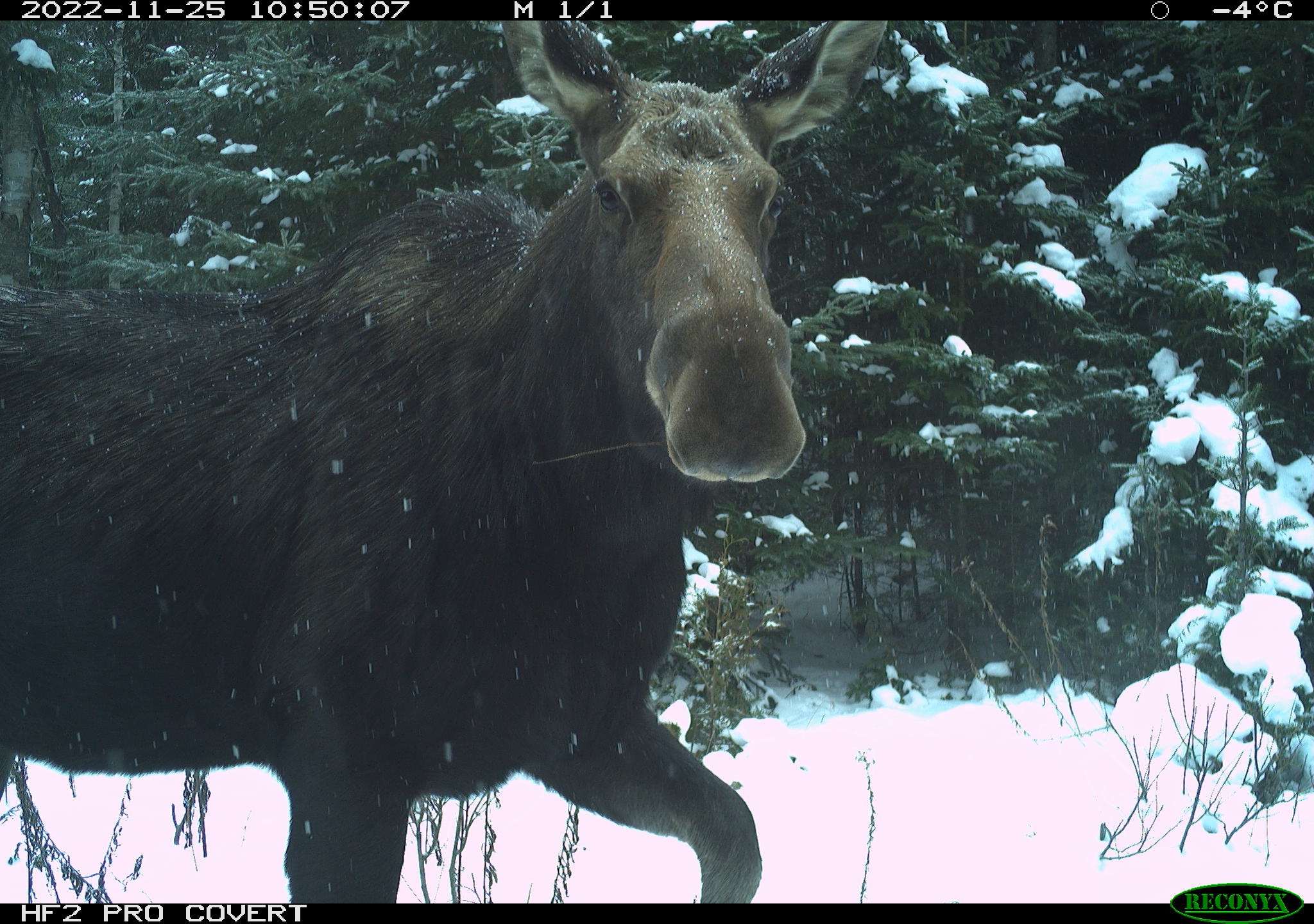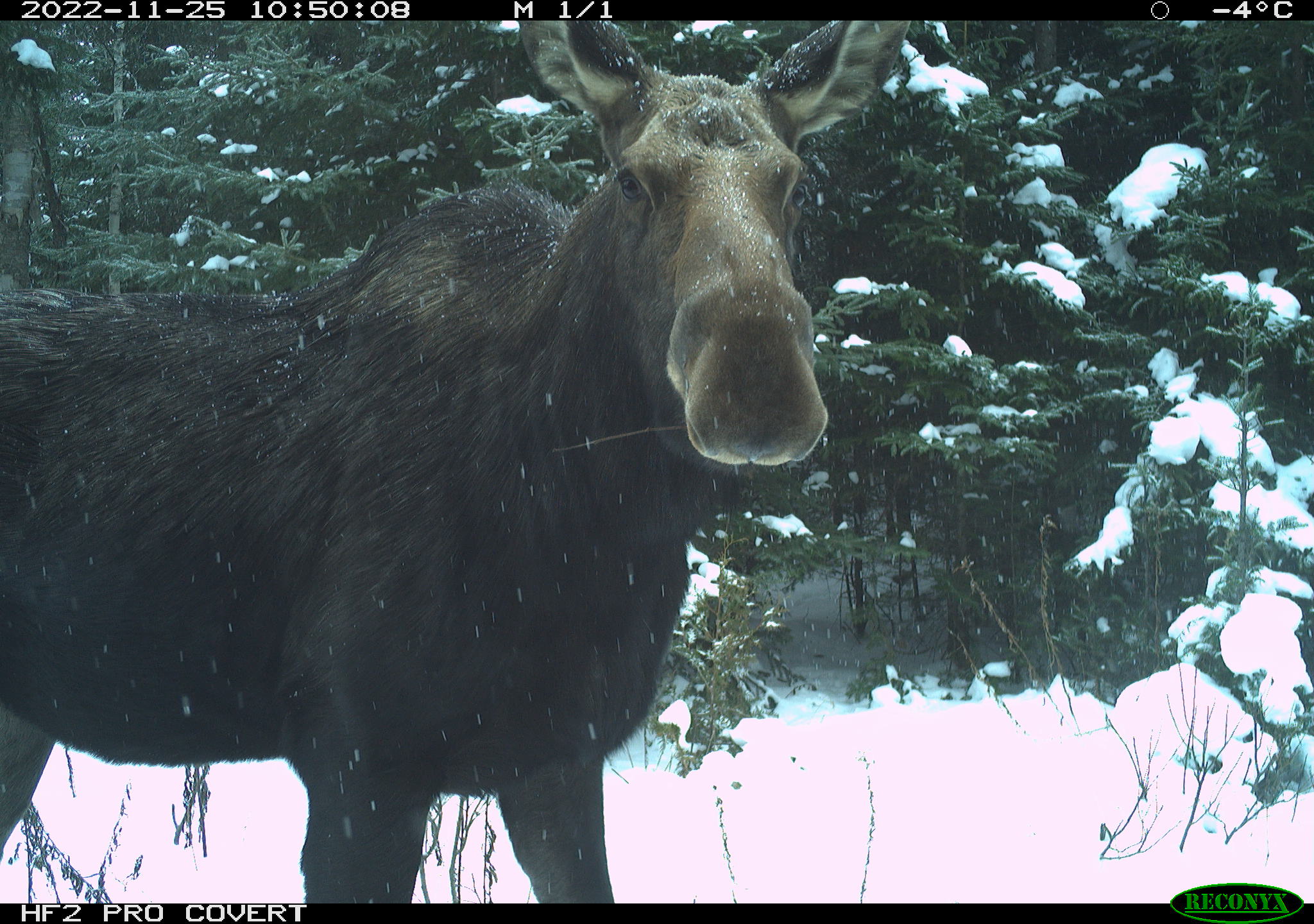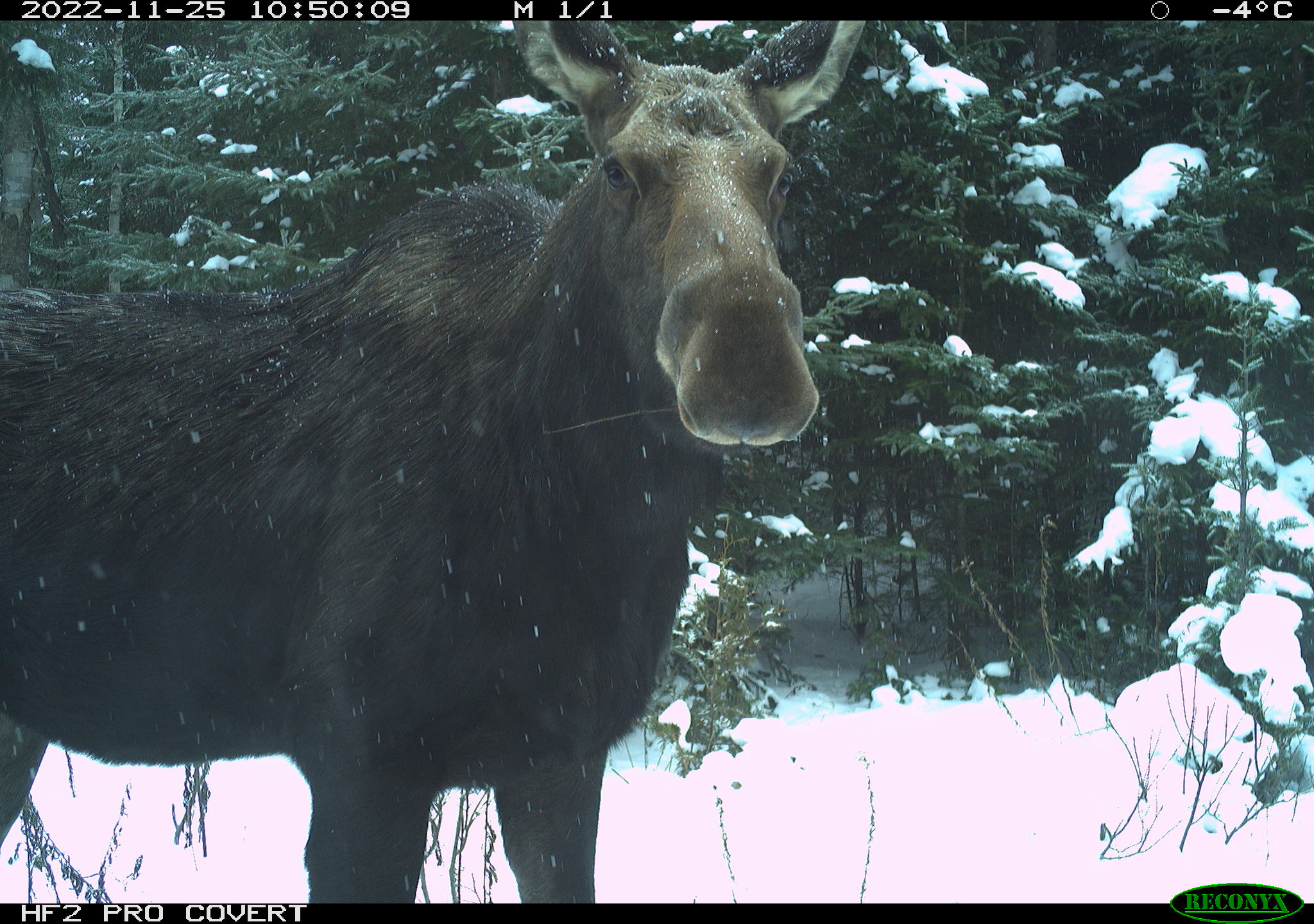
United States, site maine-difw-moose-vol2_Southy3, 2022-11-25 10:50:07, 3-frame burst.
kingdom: Animalia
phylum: Chordata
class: Mammalia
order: Artiodactyla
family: Cervidae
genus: Alces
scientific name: Alces alces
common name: moose